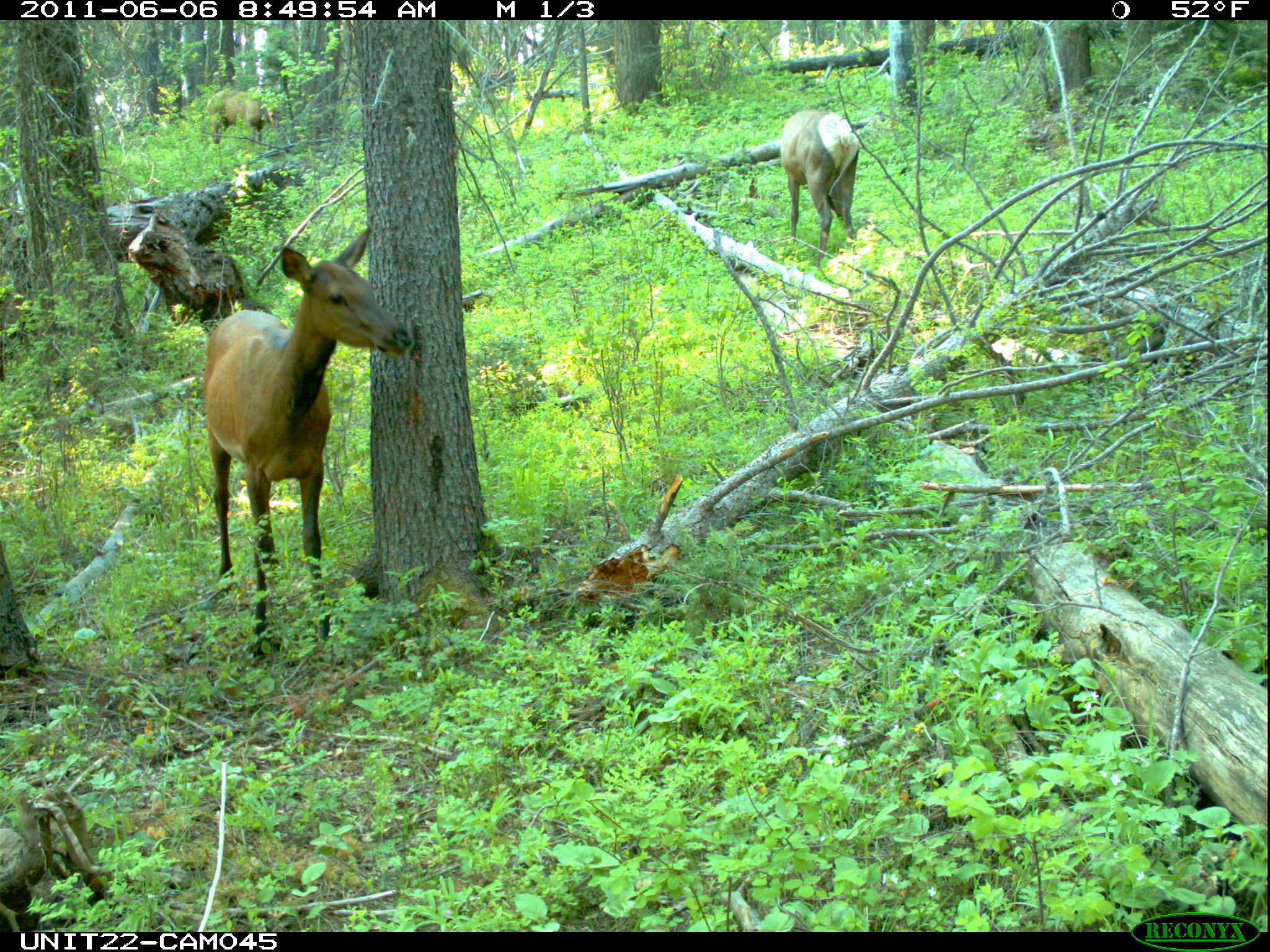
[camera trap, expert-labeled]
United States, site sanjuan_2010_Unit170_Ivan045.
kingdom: Animalia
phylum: Chordata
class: Mammalia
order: Artiodactyla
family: Cervidae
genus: Cervus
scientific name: Cervus elaphus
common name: red deer